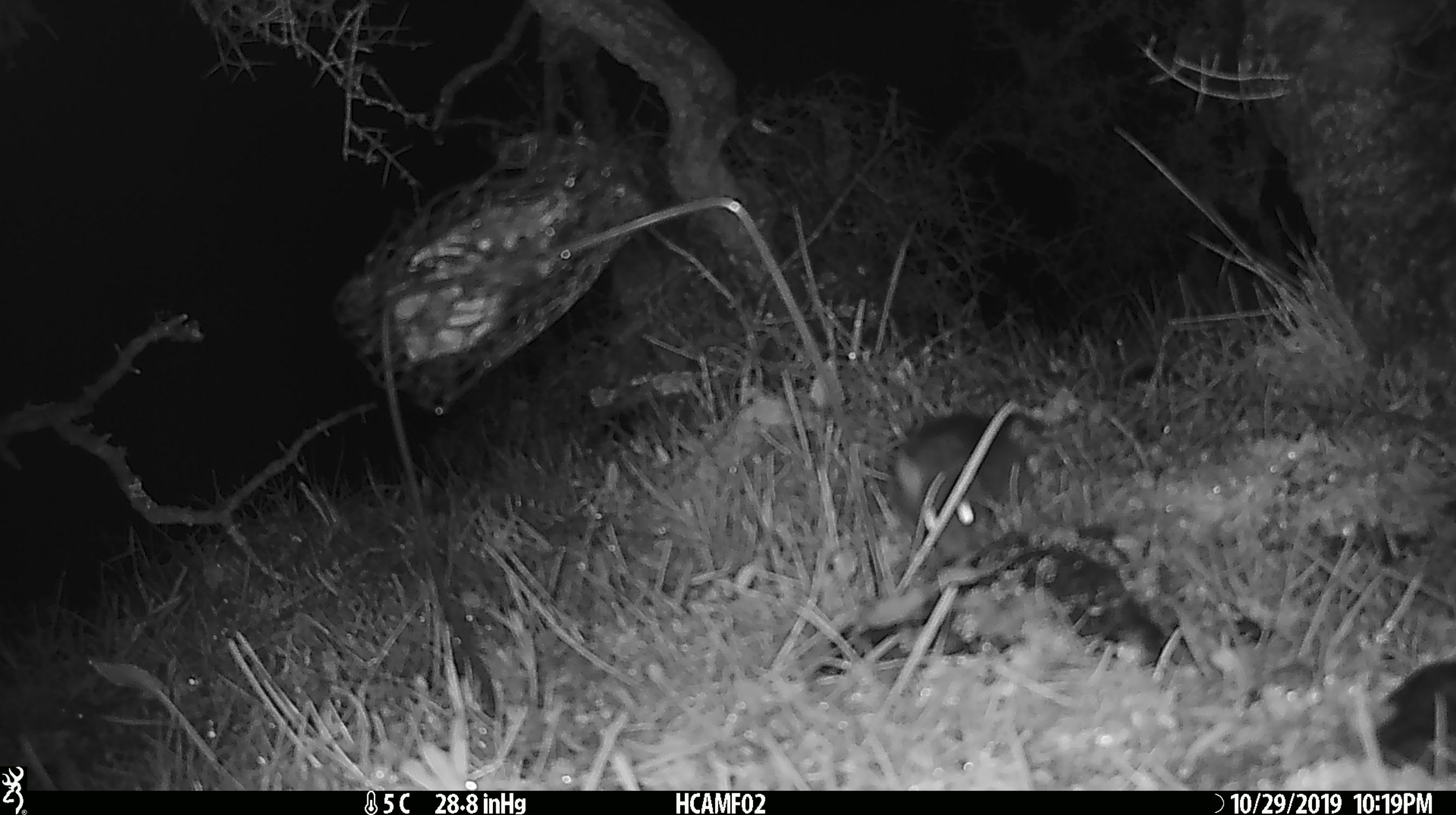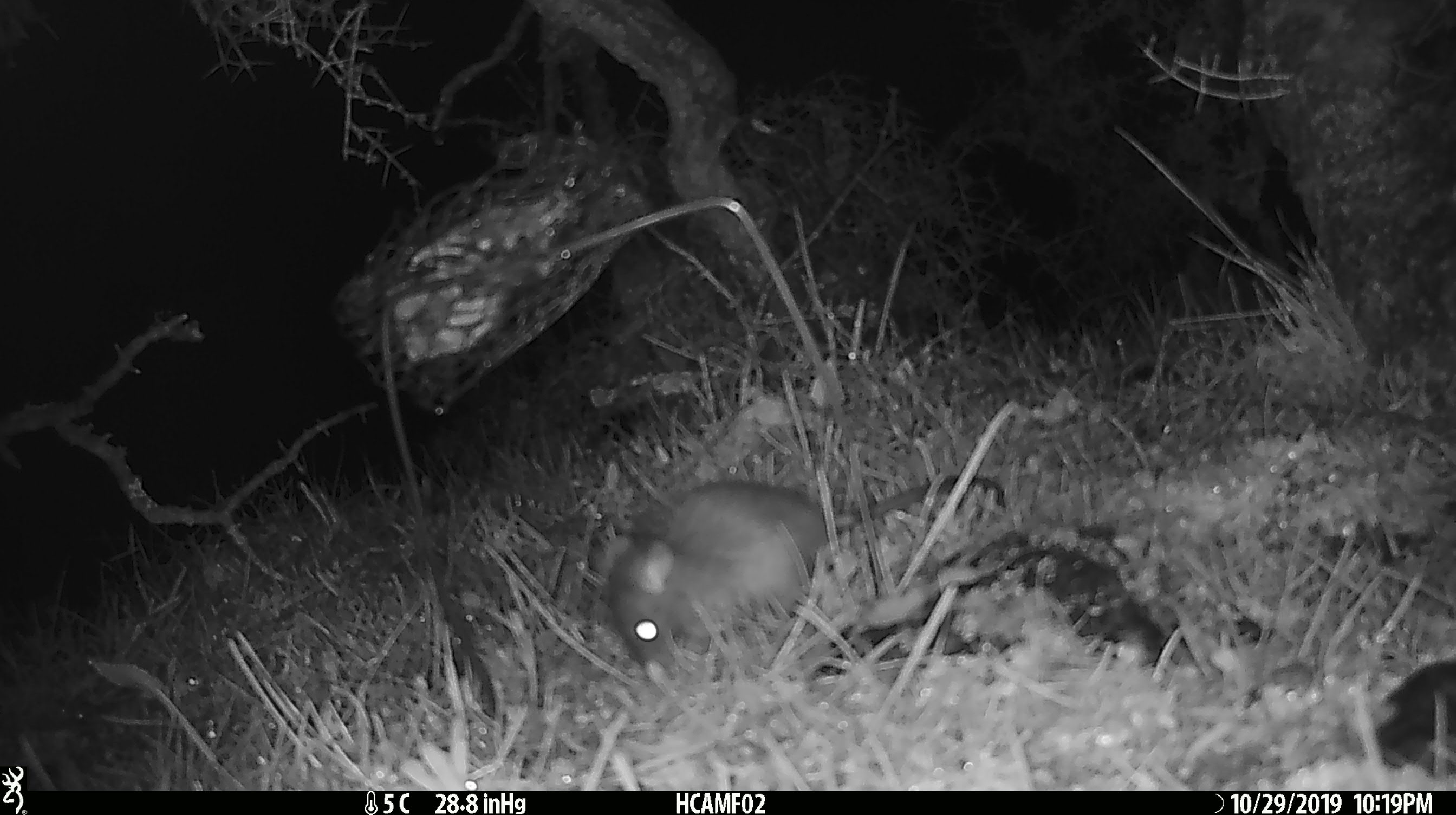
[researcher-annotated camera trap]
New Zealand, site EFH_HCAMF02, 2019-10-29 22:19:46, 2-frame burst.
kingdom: Animalia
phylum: Chordata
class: Mammalia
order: Rodentia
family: Muridae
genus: Rattus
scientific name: Rattus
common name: rat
Rat (Rattus).